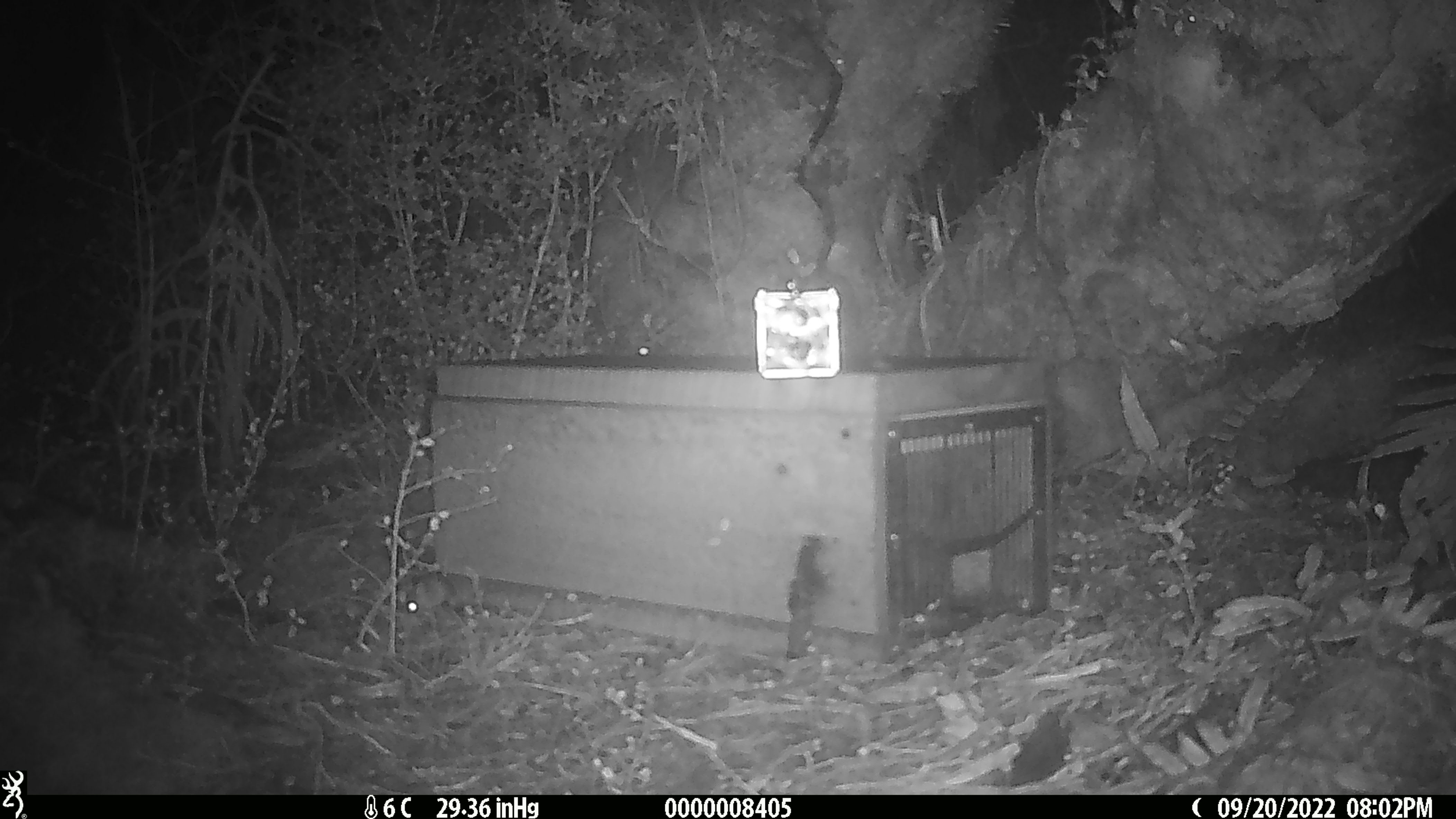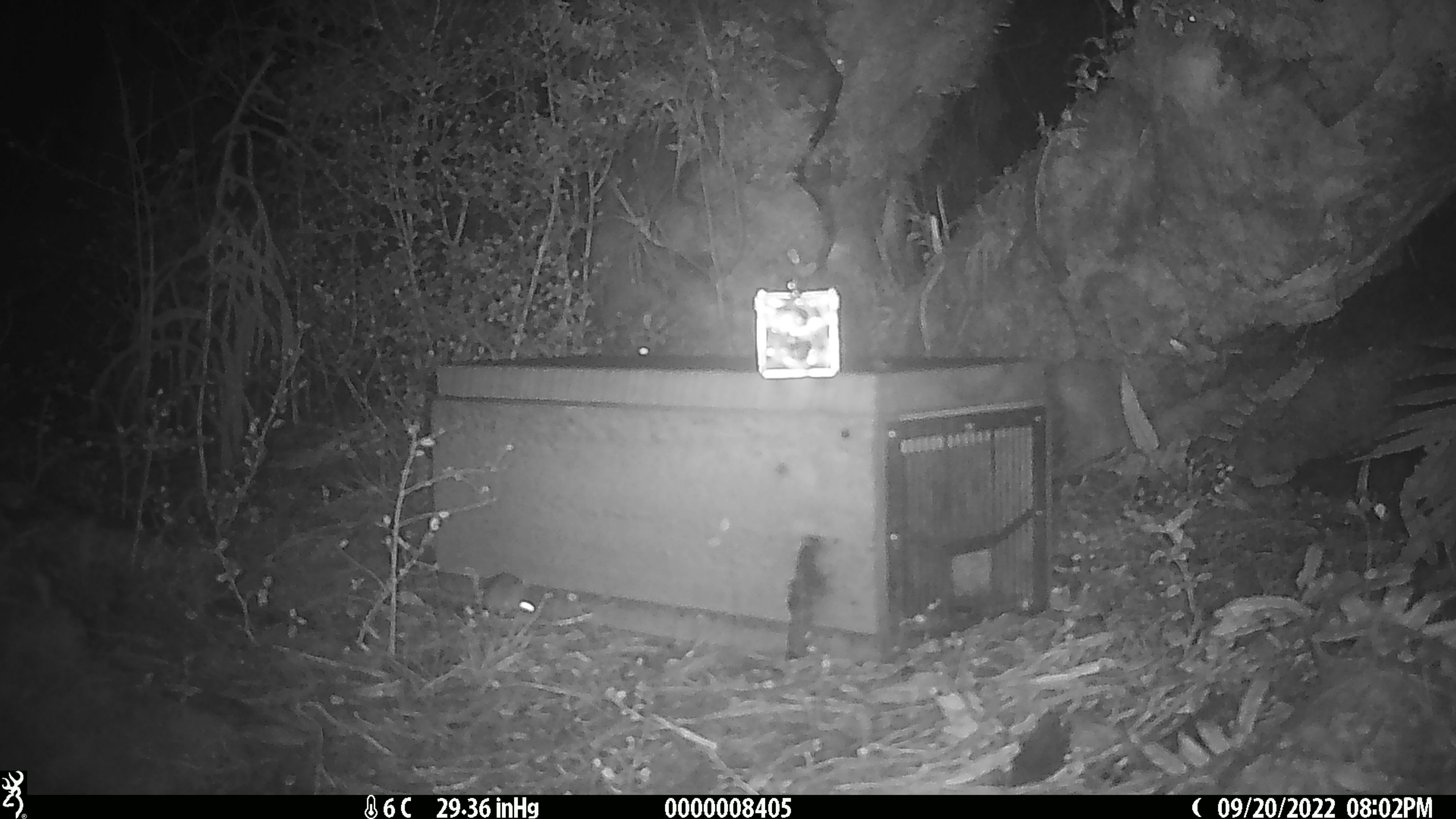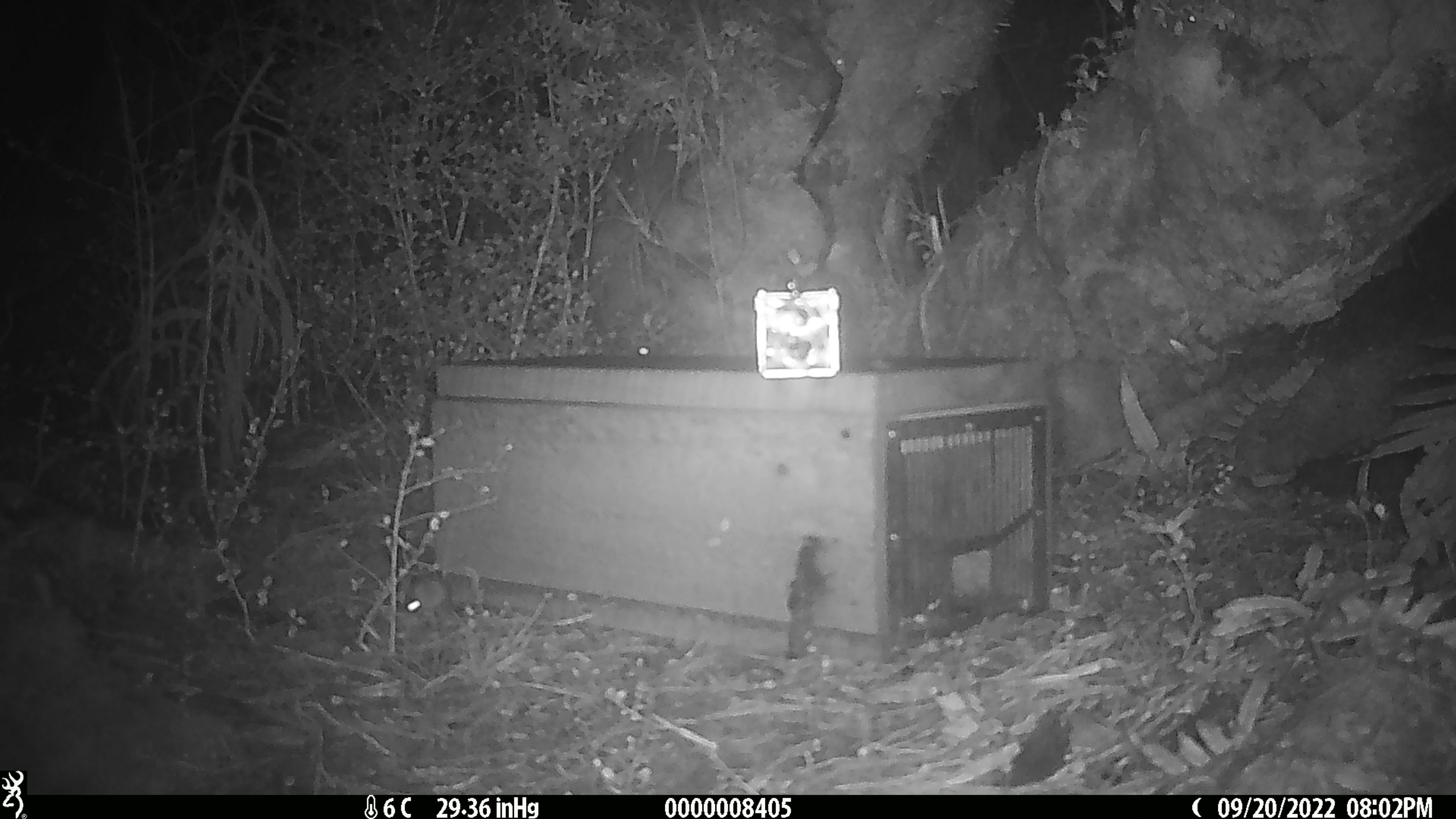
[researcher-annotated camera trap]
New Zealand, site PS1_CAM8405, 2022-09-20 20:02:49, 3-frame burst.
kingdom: Animalia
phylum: Chordata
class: Mammalia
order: Rodentia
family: Muridae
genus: Mus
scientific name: Mus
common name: mouse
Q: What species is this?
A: Mouse (Mus).